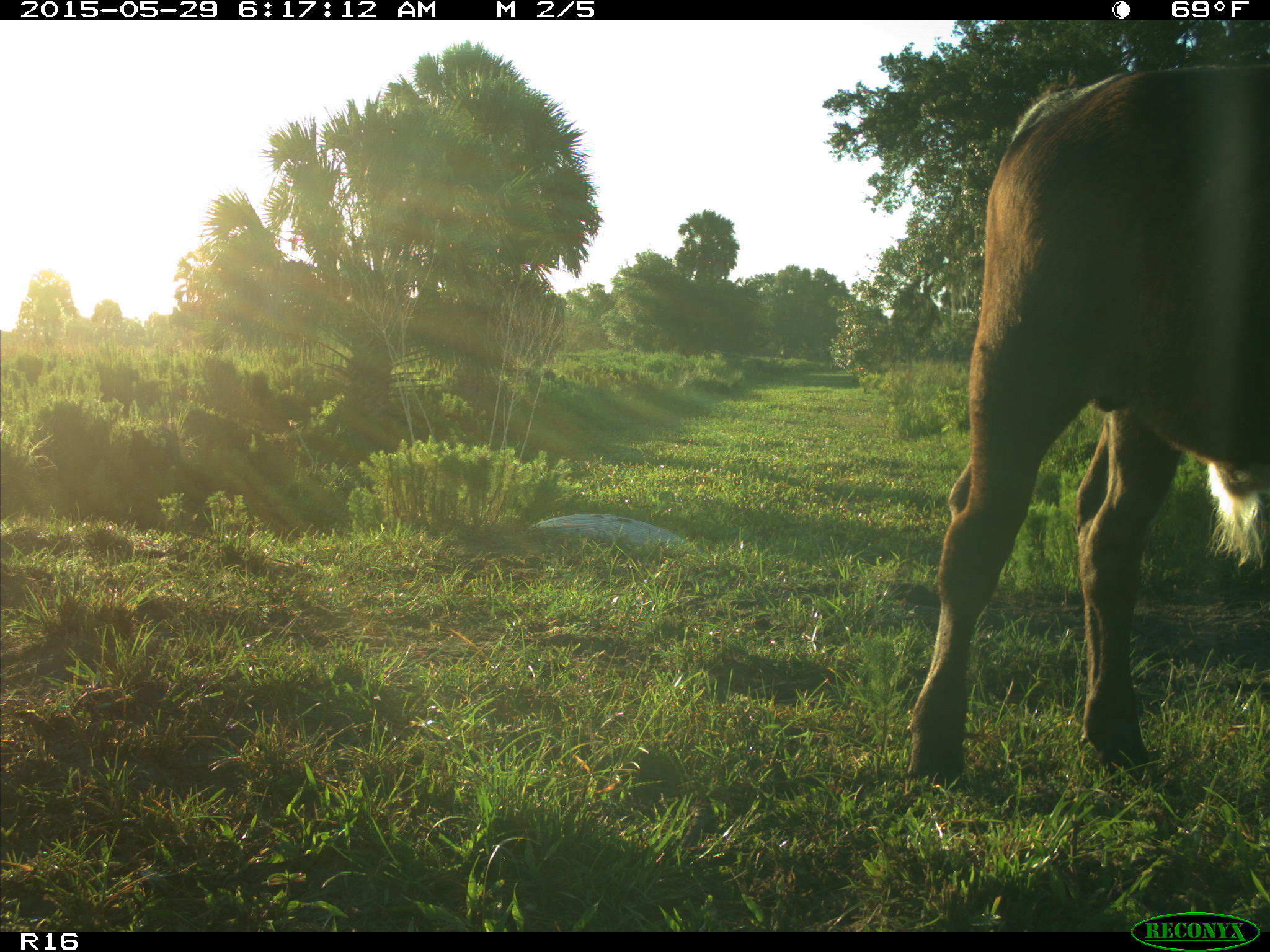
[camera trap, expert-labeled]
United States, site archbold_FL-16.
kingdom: Animalia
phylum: Chordata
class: Mammalia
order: Artiodactyla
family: Bovidae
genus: Bos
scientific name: Bos taurus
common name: domestic cow